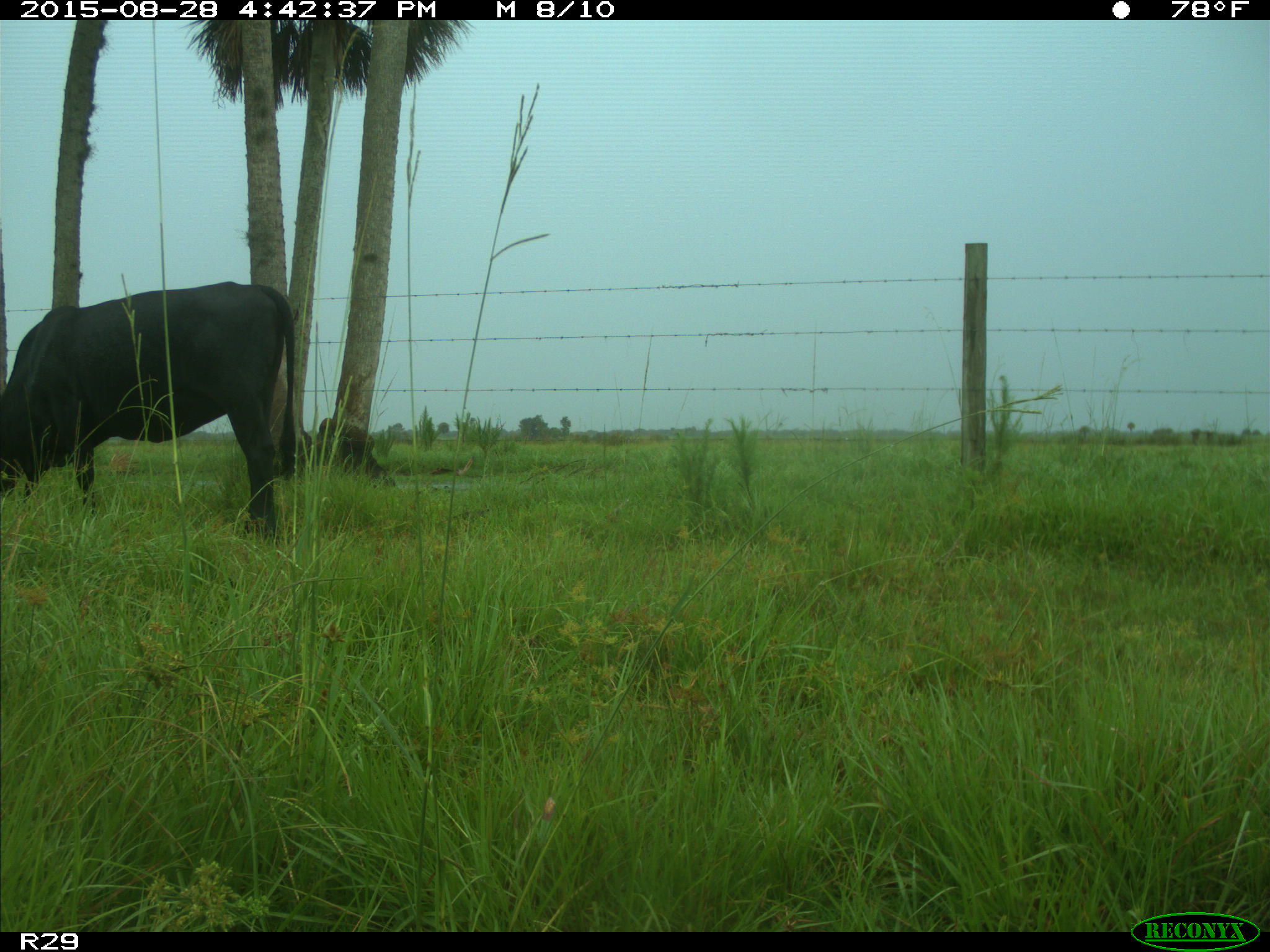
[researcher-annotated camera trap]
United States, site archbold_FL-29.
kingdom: Animalia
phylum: Chordata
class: Mammalia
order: Artiodactyla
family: Bovidae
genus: Bos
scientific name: Bos taurus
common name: domestic cow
Bos taurus (domestic cow).